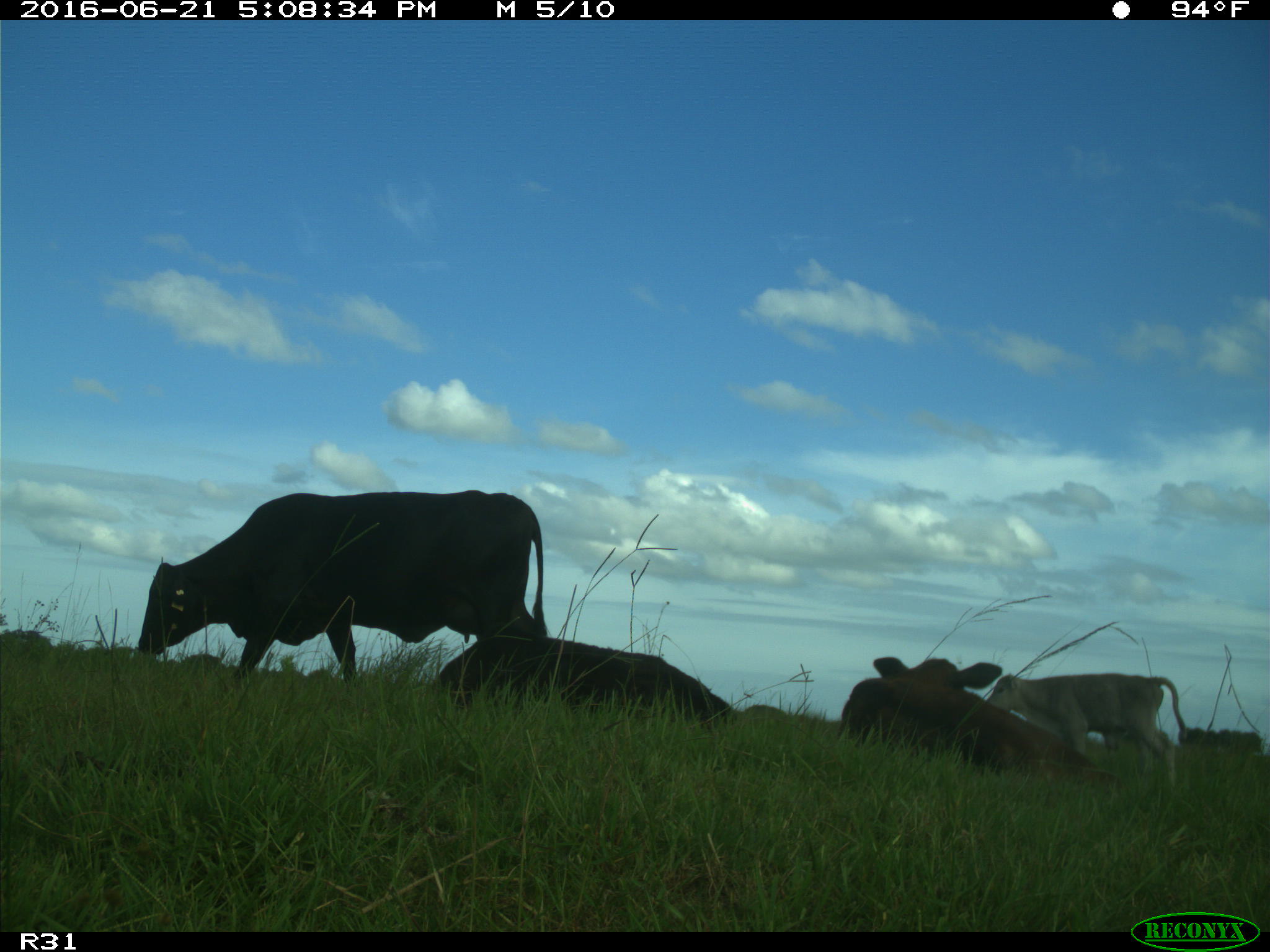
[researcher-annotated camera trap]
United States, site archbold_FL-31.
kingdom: Animalia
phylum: Chordata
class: Mammalia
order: Artiodactyla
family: Bovidae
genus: Bos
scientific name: Bos taurus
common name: domestic cow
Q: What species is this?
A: Bos taurus (domestic cow).